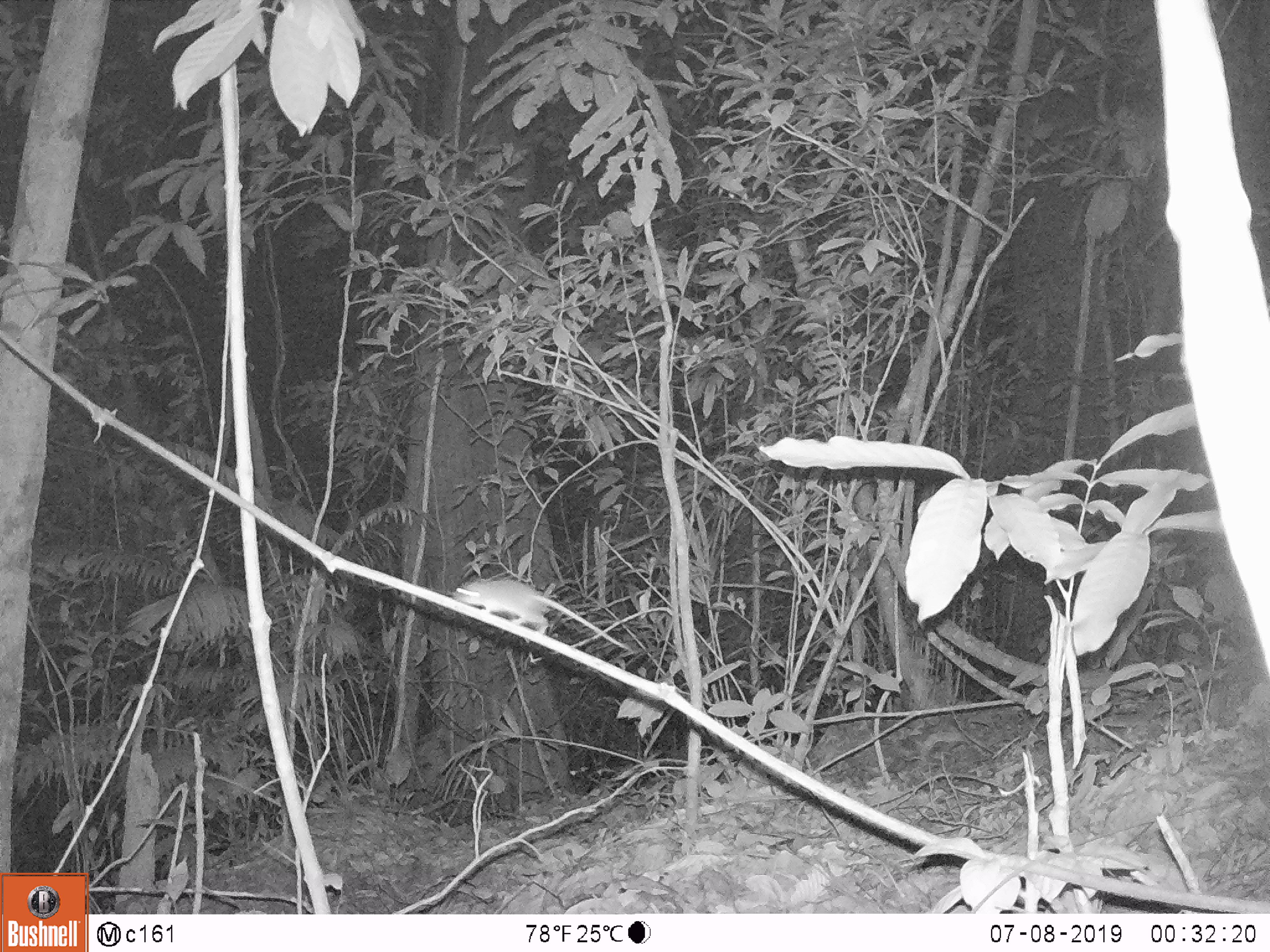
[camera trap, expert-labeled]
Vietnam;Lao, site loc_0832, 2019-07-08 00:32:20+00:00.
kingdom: Animalia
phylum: Chordata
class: Mammalia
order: Rodentia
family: Muridae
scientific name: Muridae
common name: old-world mice and rats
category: unidentified murid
Unidentified murid (old-world mice and rats) (Muridae). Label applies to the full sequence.